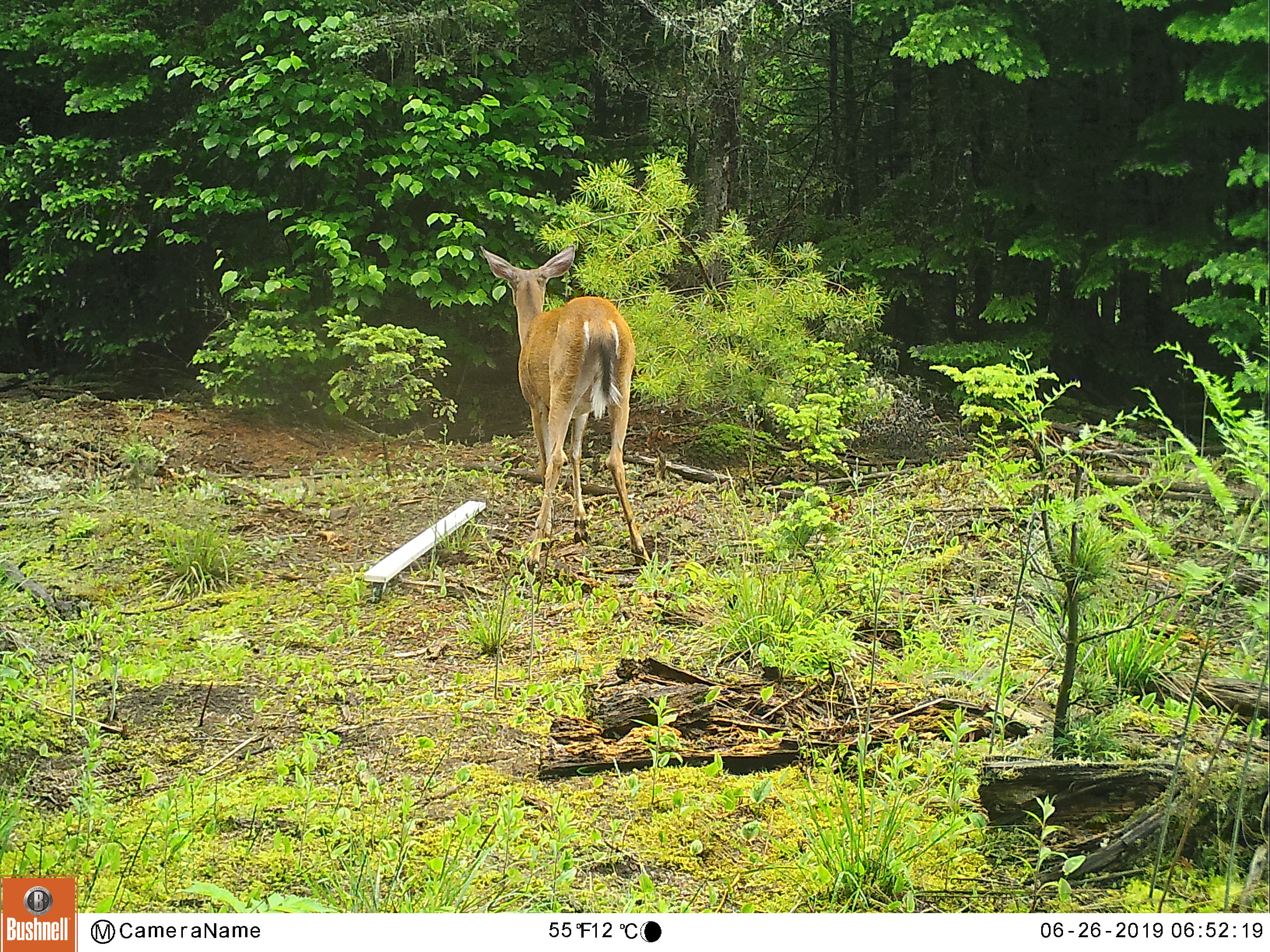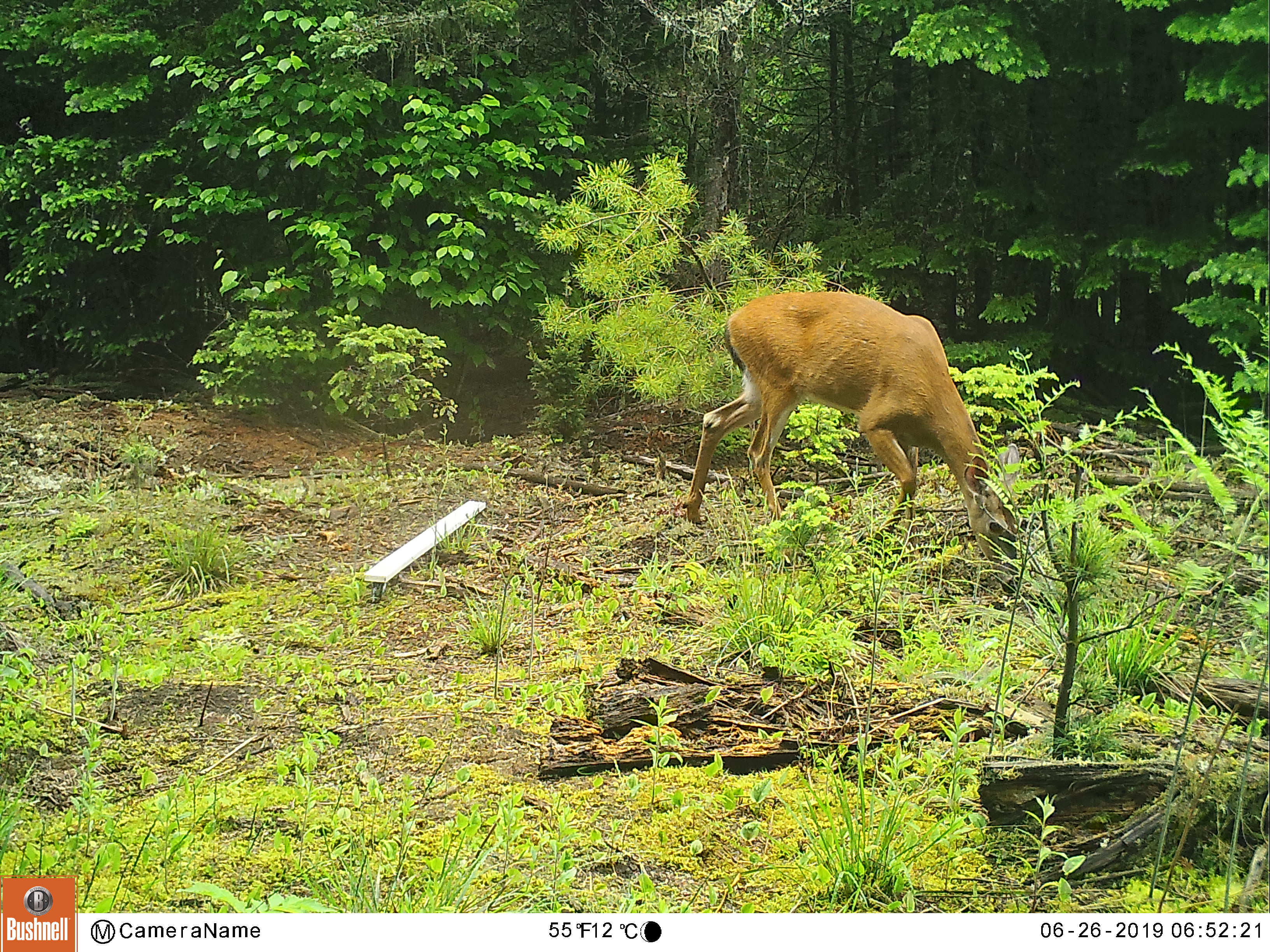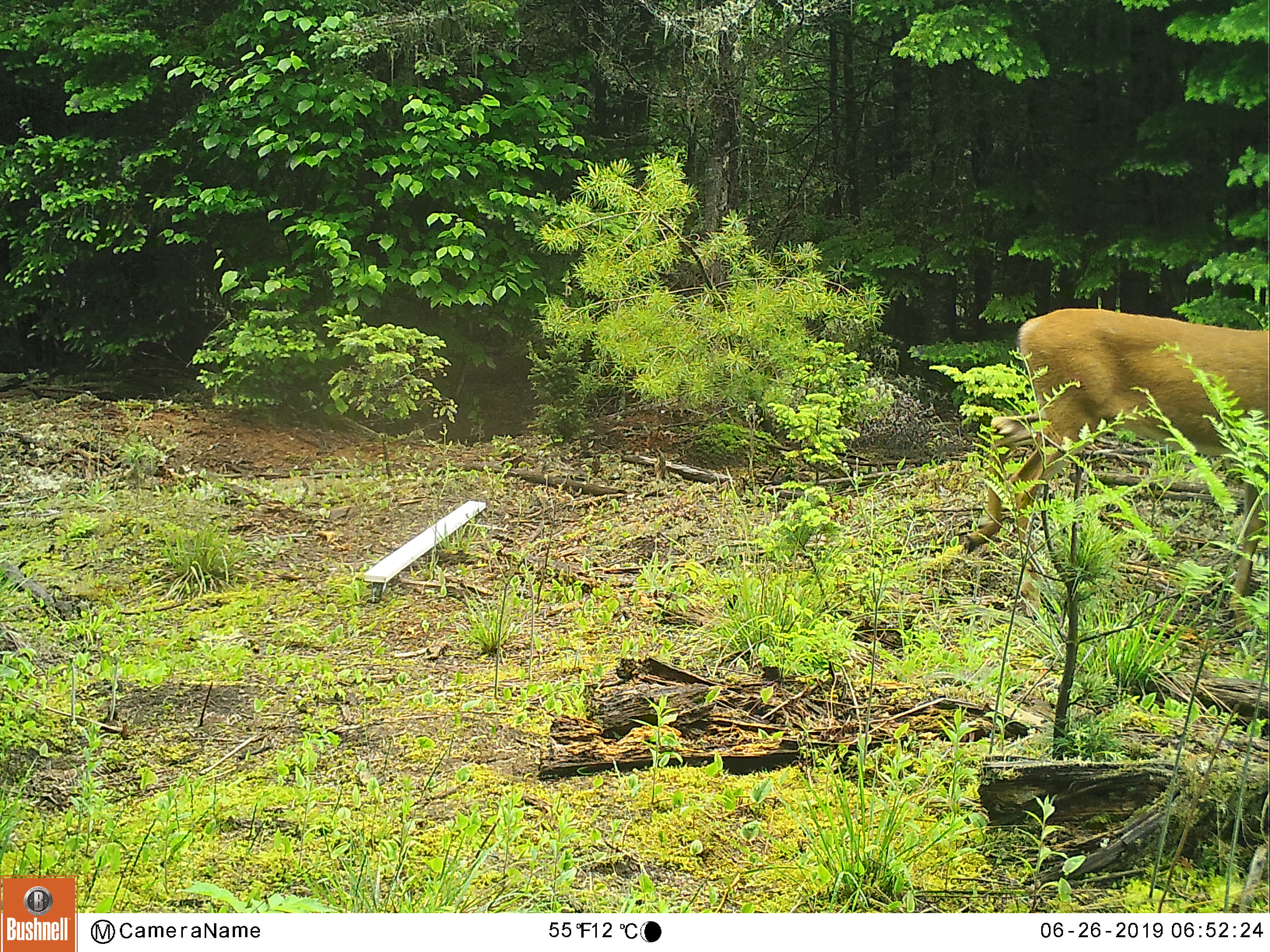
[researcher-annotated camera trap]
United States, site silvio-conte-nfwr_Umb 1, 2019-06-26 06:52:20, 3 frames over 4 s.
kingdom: Animalia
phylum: Chordata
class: Mammalia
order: Artiodactyla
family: Cervidae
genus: Odocoileus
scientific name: Odocoileus virginianus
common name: white-tailed deer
White-tailed deer (Odocoileus virginianus).